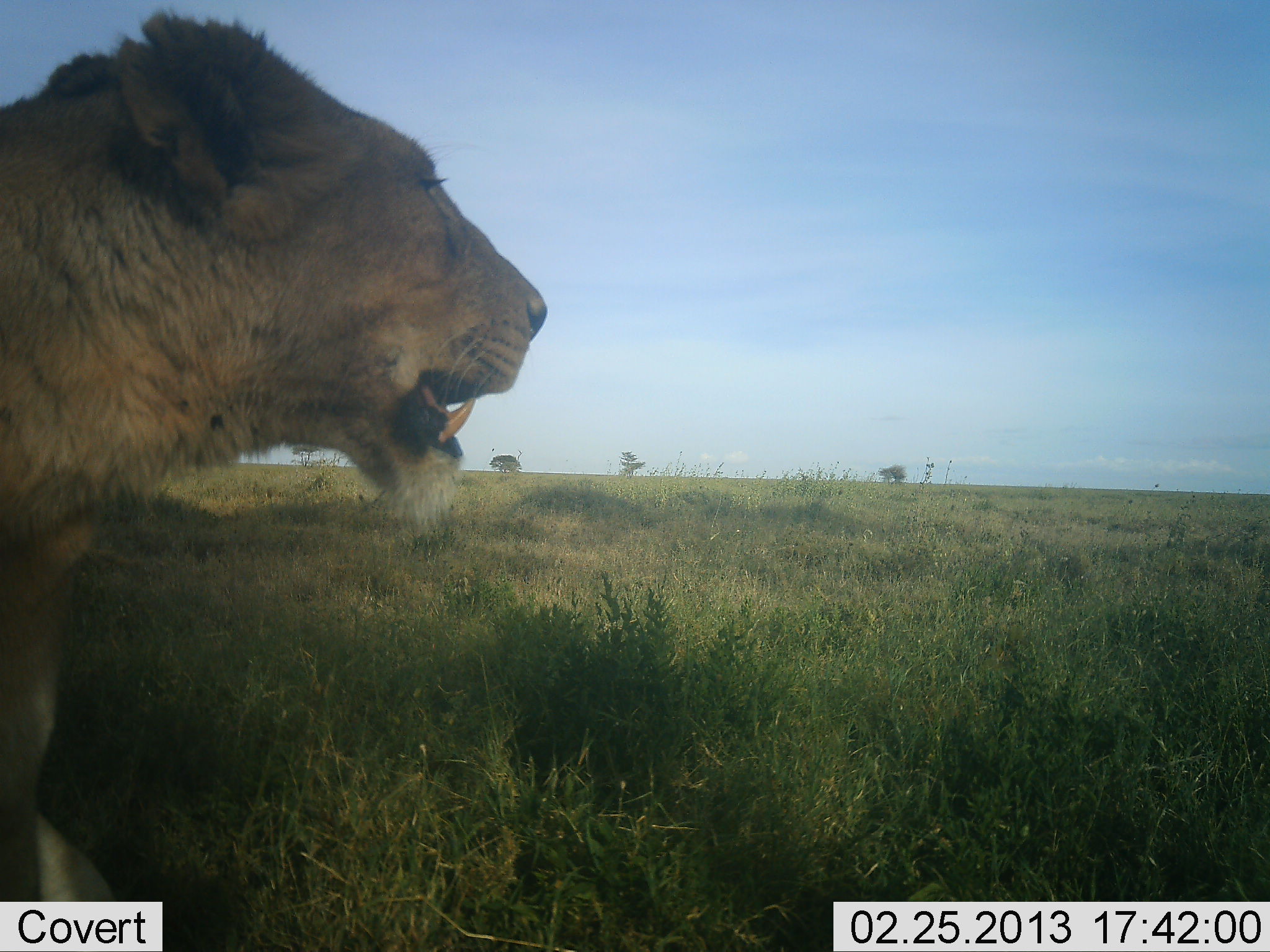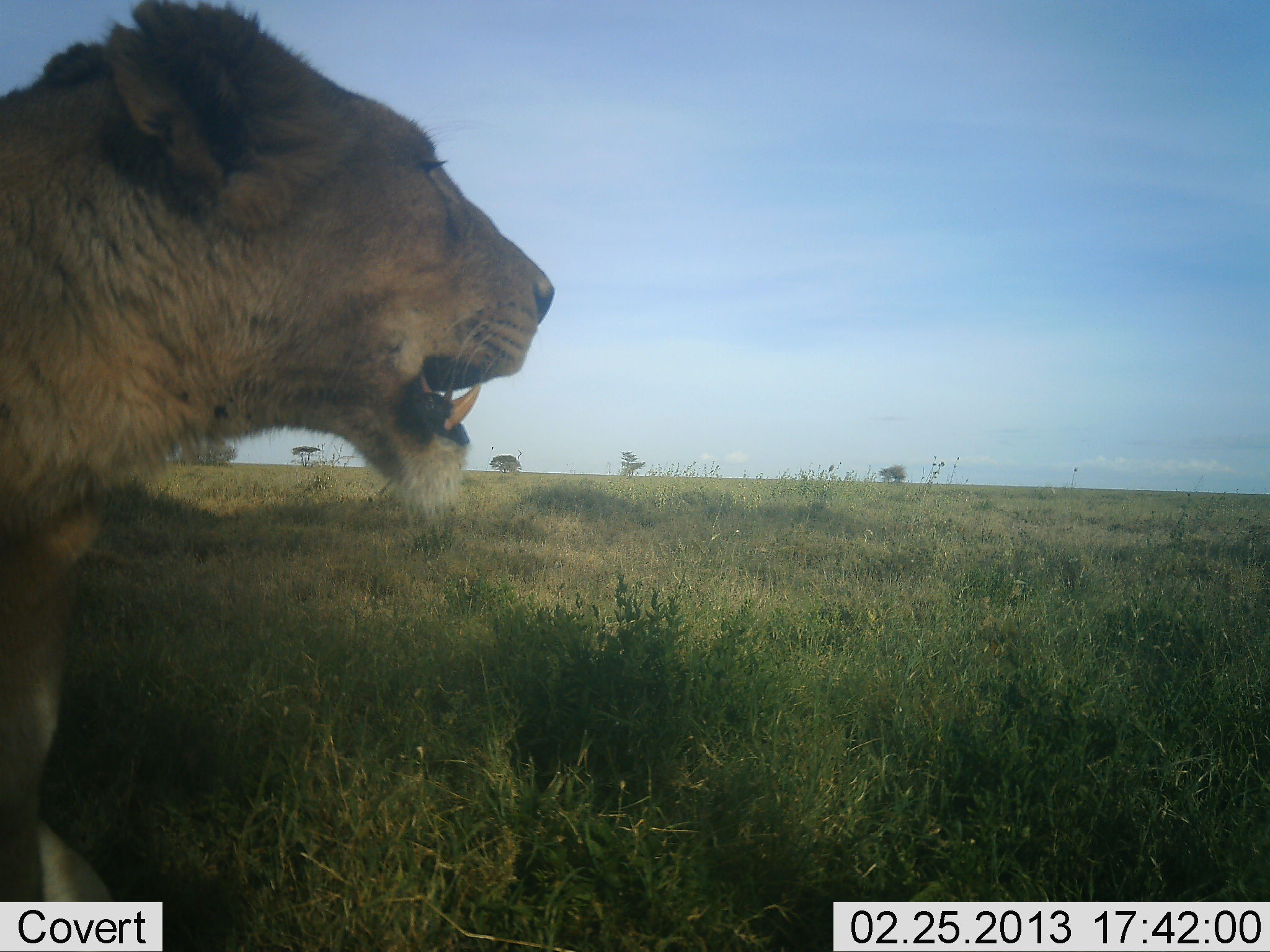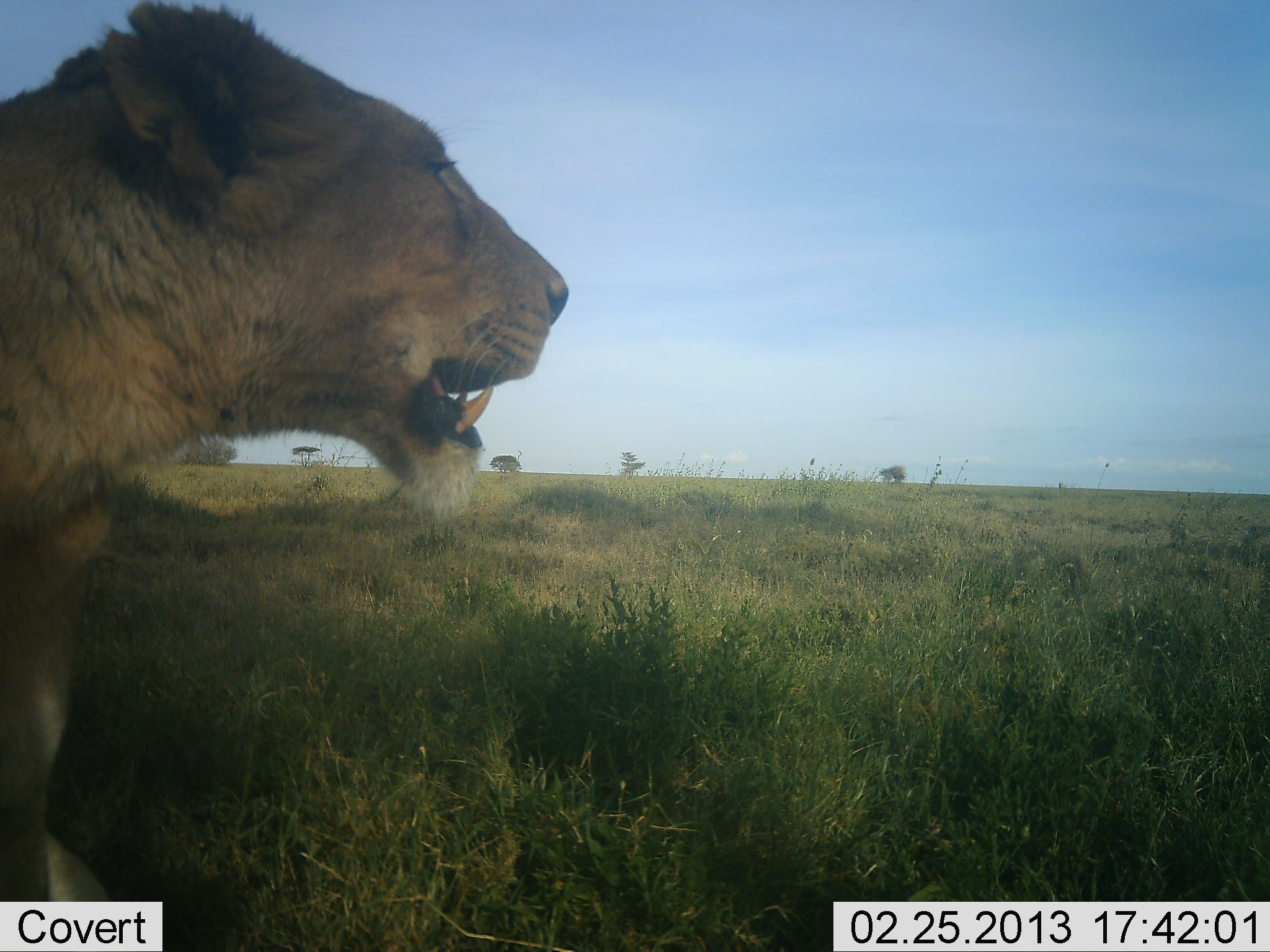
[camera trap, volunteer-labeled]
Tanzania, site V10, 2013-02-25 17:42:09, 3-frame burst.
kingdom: Animalia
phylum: Chordata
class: Mammalia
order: Carnivora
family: Felidae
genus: Panthera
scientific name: Panthera leo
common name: lion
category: lionfemale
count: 1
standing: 47%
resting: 53%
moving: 0%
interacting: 0%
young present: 0%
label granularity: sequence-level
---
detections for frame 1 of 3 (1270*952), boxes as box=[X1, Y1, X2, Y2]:
animal: box=[0, 7, 548, 930]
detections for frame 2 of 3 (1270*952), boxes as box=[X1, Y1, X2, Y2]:
animal: box=[0, 0, 555, 901]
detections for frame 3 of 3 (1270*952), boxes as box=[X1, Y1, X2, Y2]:
animal: box=[0, 1, 570, 902]